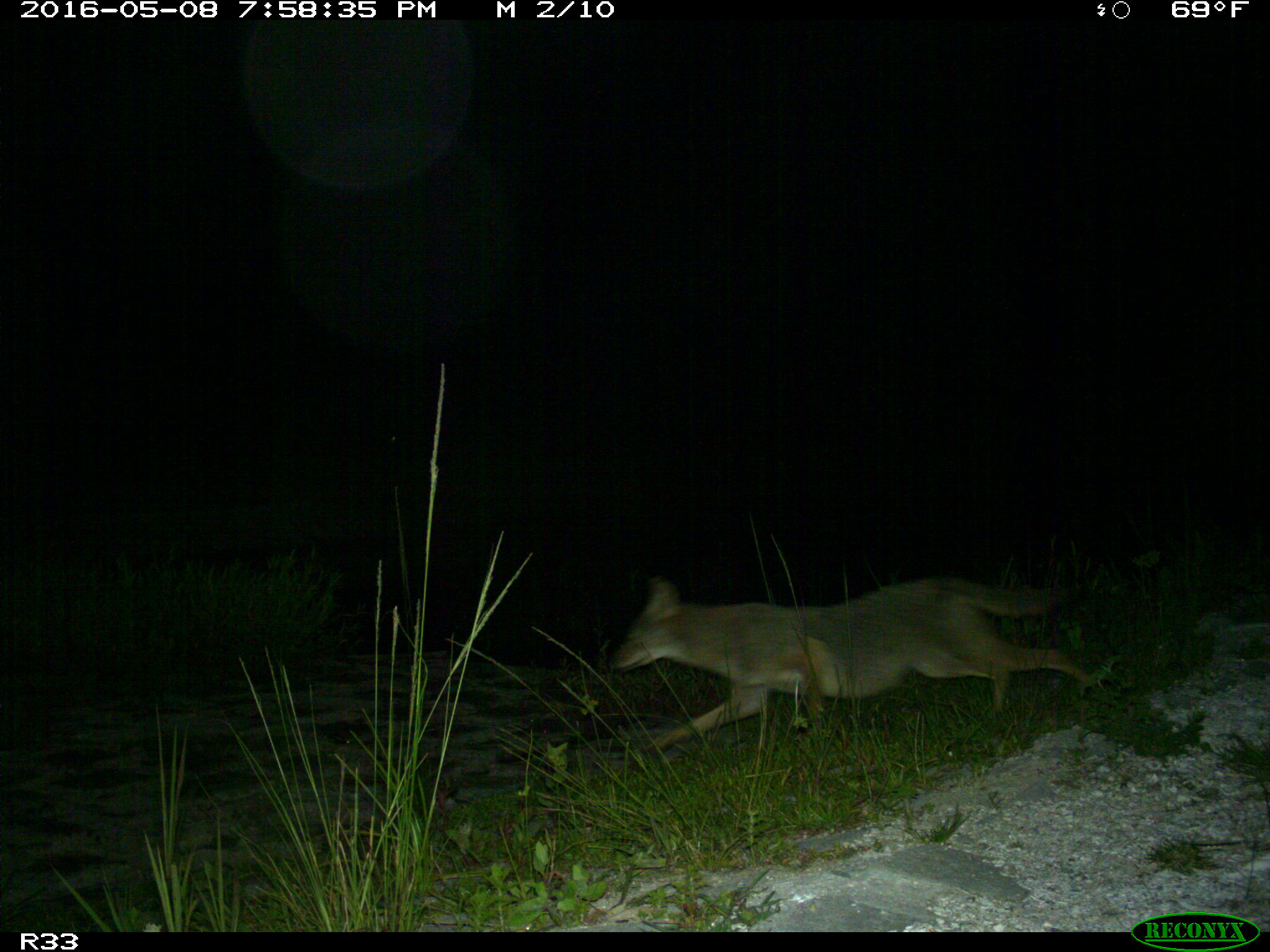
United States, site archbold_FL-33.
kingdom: Animalia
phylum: Chordata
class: Mammalia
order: Carnivora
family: Canidae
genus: Canis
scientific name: Canis latrans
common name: coyote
Canis latrans (coyote).